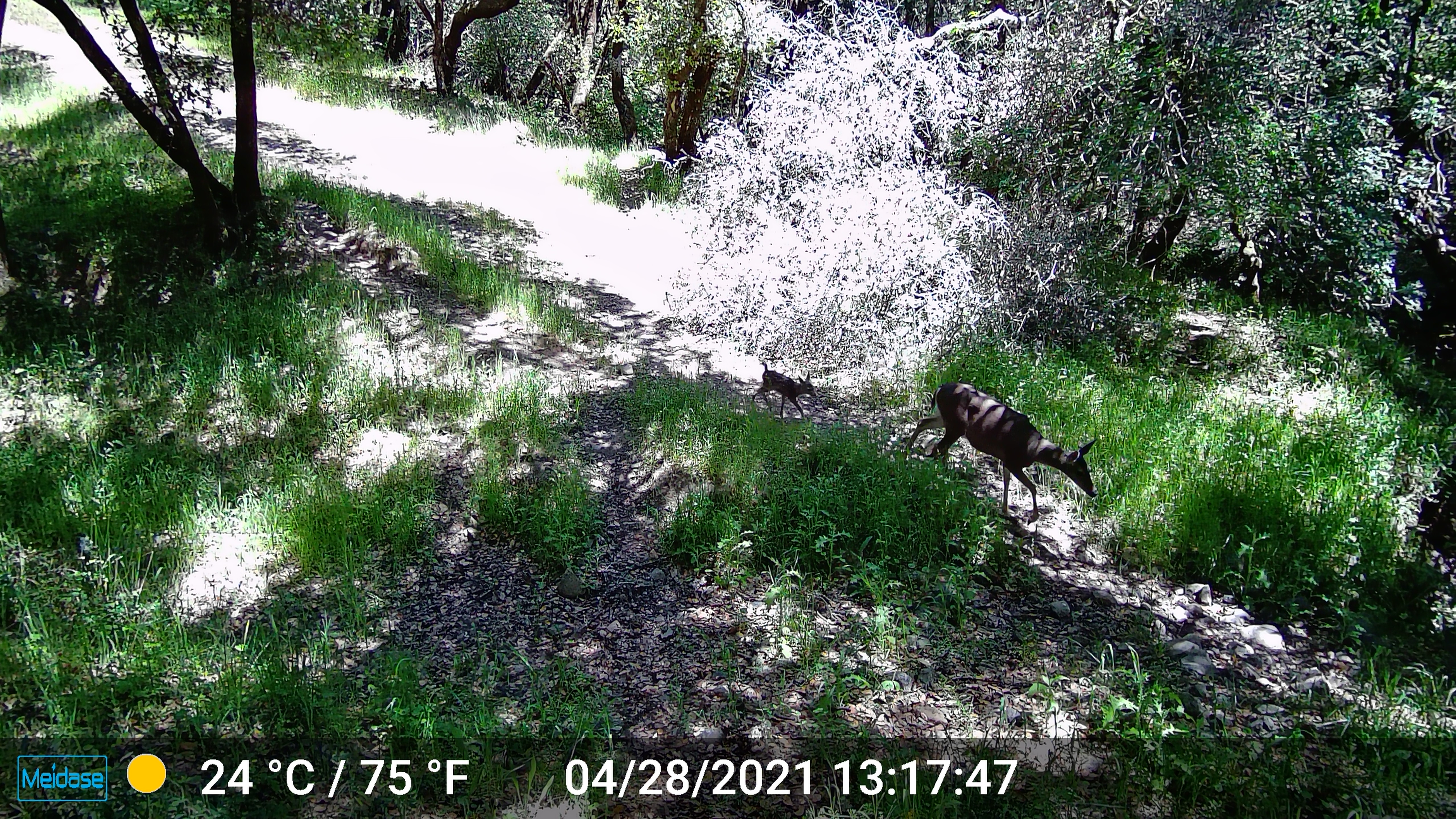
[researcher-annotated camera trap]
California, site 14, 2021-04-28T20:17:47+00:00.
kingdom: Animalia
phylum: Chordata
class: Mammalia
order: Artiodactyla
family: Cervidae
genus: Odocoileus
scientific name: Odocoileus hemionus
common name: mule deer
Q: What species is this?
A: Mule deer (Odocoileus hemionus).